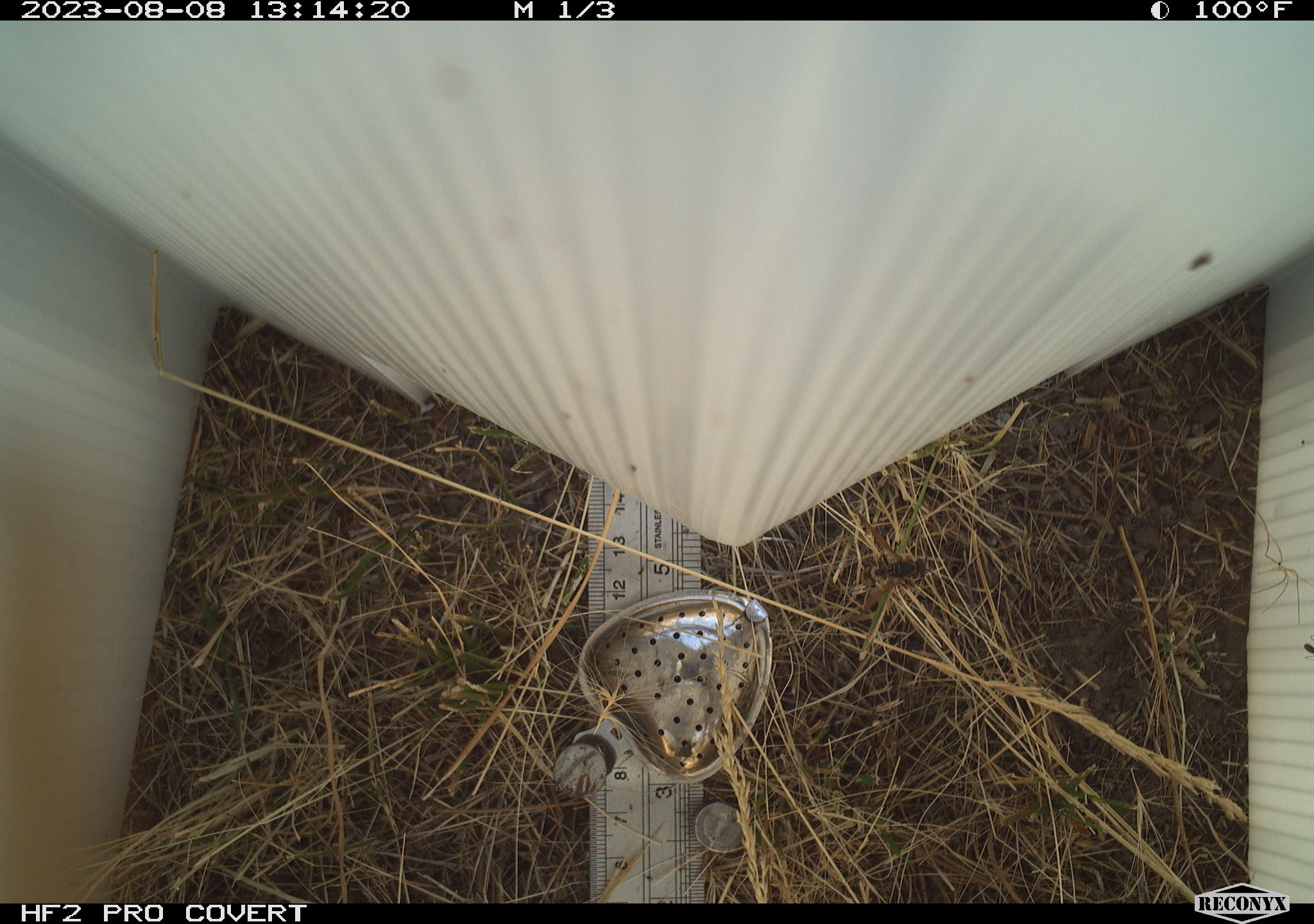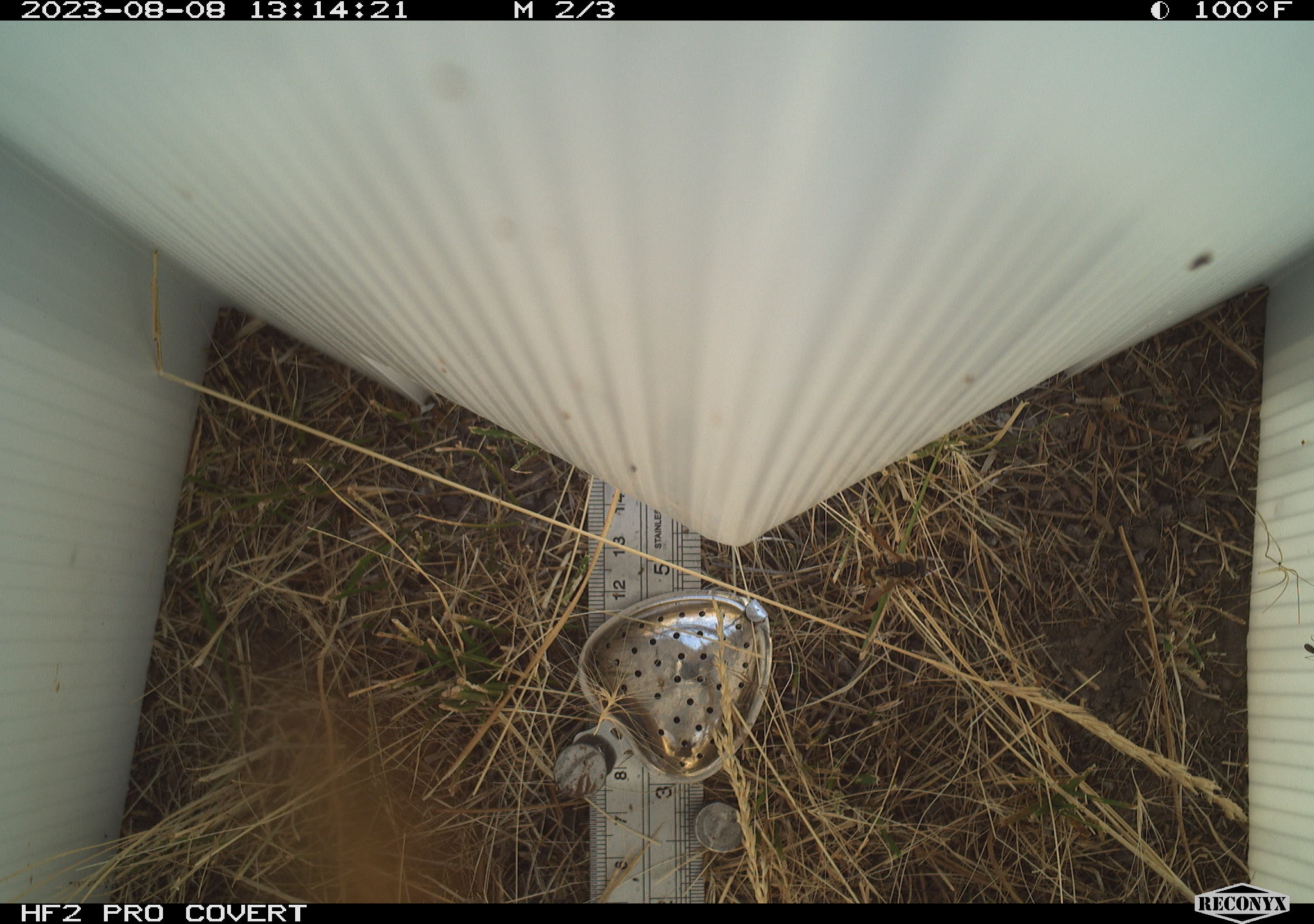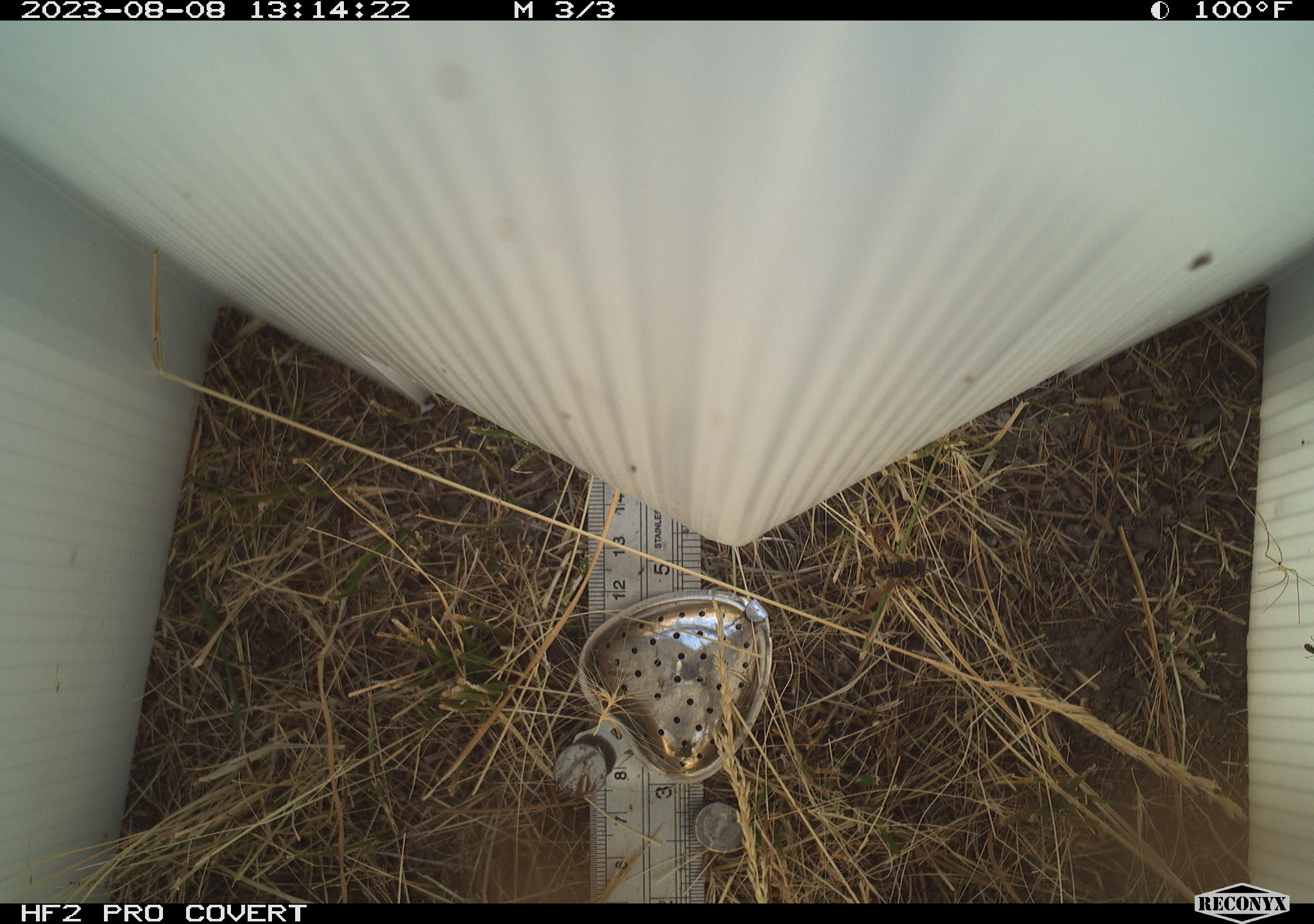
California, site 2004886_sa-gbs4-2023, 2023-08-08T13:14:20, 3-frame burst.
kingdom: Animalia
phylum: Arthropoda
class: Insecta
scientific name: Insecta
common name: insect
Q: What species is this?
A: Insect (Insecta).